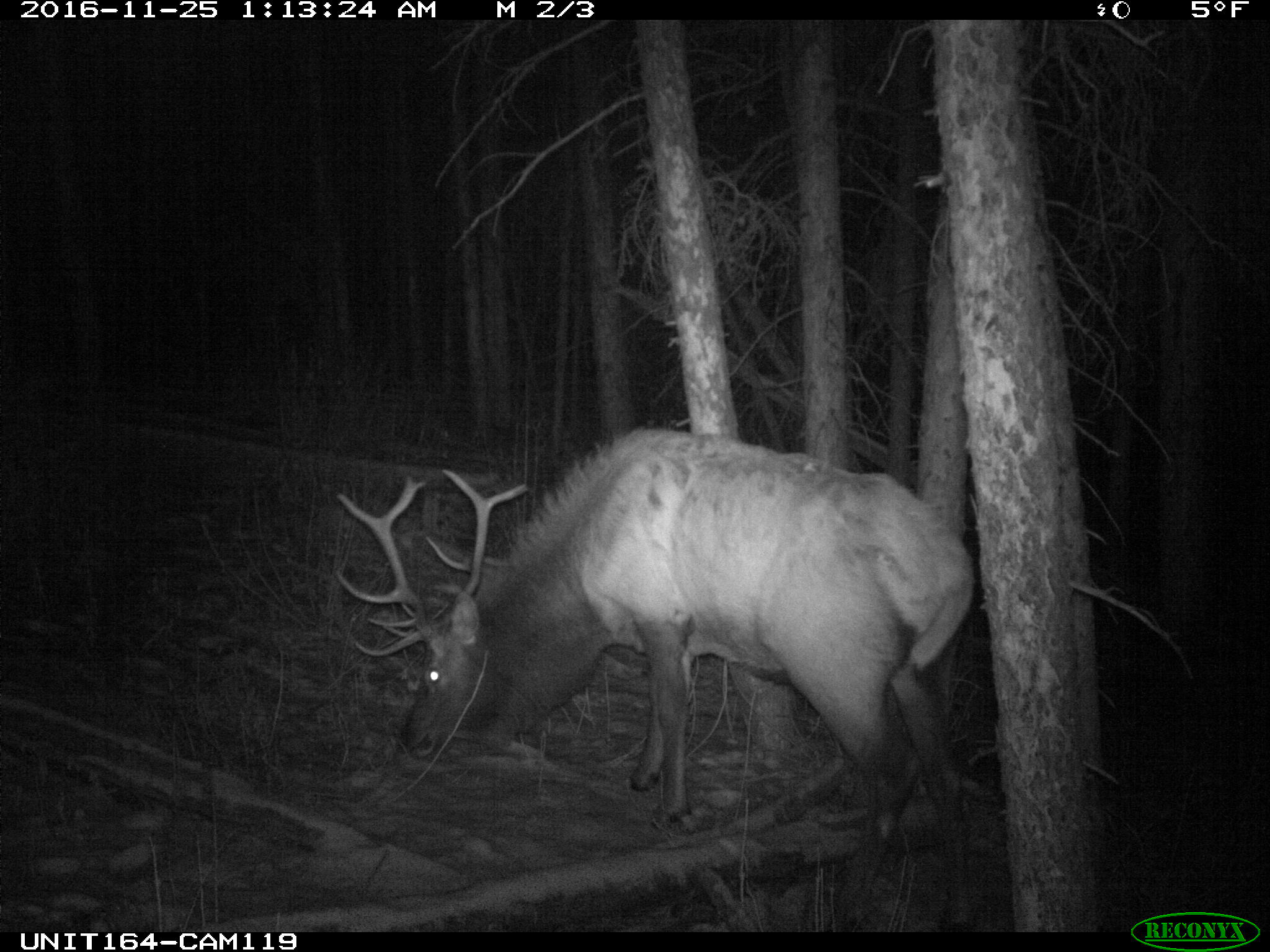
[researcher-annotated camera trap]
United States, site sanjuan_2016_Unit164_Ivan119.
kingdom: Animalia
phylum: Chordata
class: Mammalia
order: Artiodactyla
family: Cervidae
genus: Cervus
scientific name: Cervus elaphus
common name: red deer